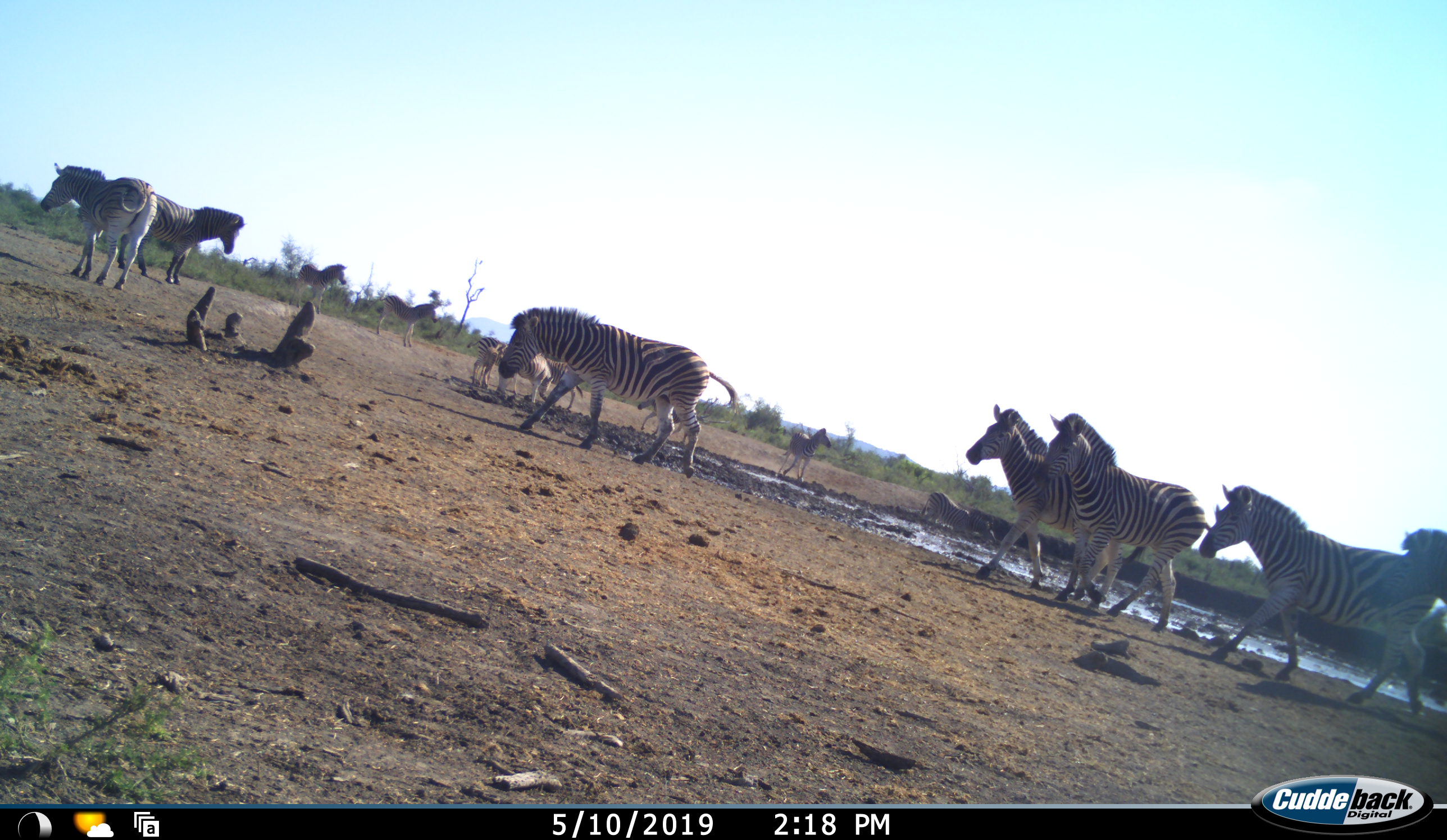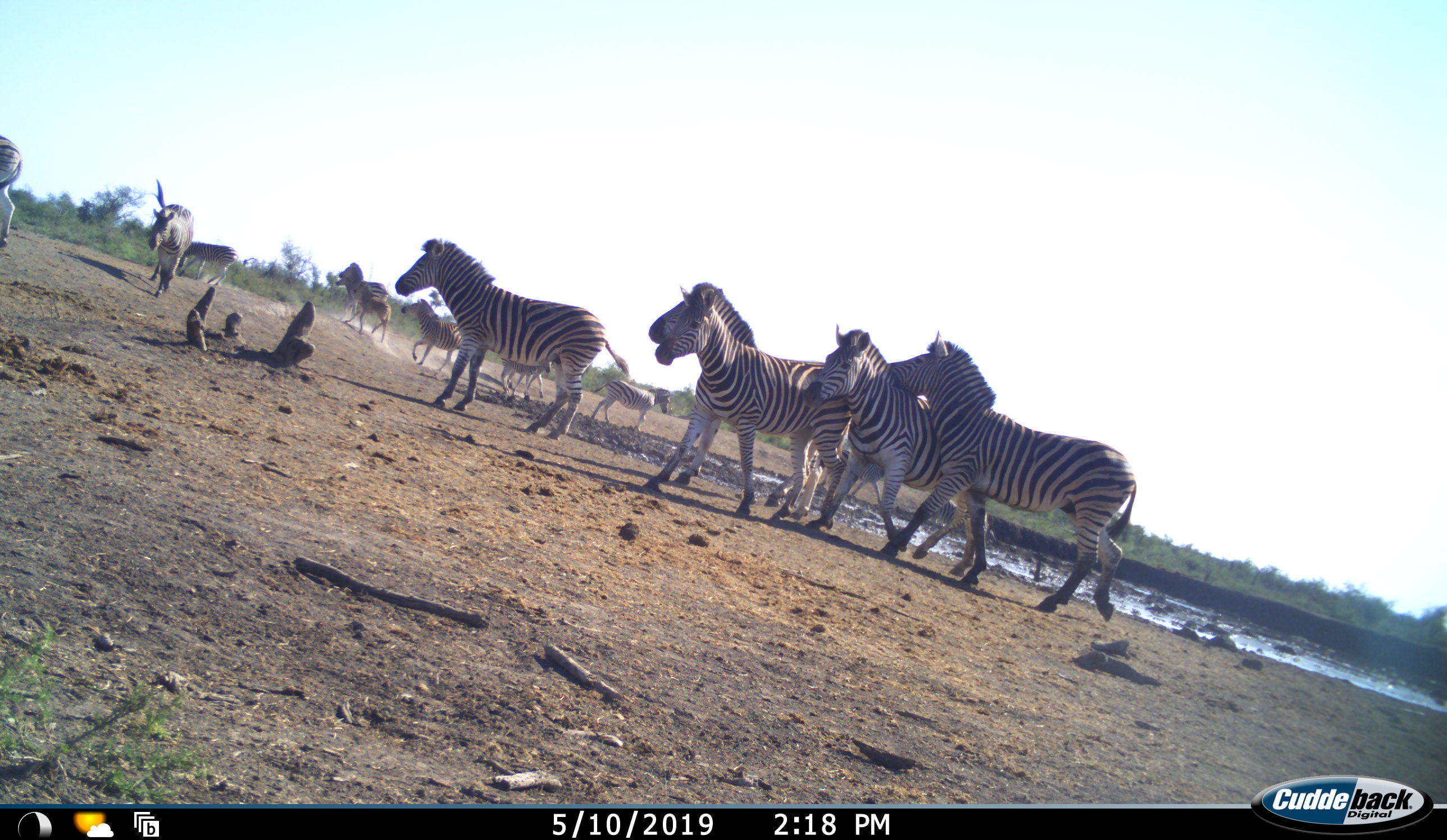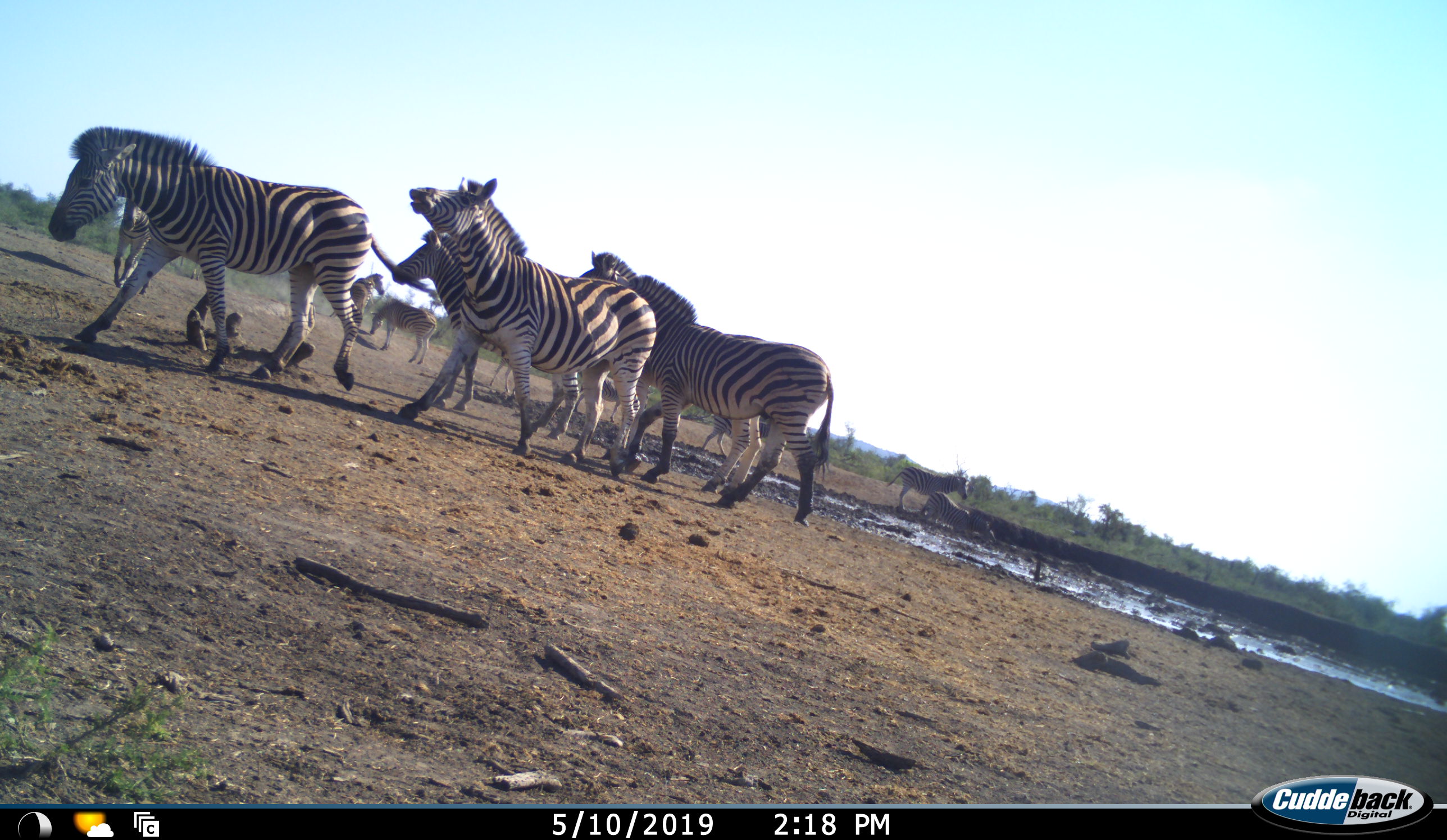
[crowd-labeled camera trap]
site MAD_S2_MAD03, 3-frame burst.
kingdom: Animalia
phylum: Chordata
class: Mammalia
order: Perissodactyla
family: Equidae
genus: Equus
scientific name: Equus quagga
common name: plains zebra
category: zebraplains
Zebraplains (plains zebra) (Equus quagga), count 11-50. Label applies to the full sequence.